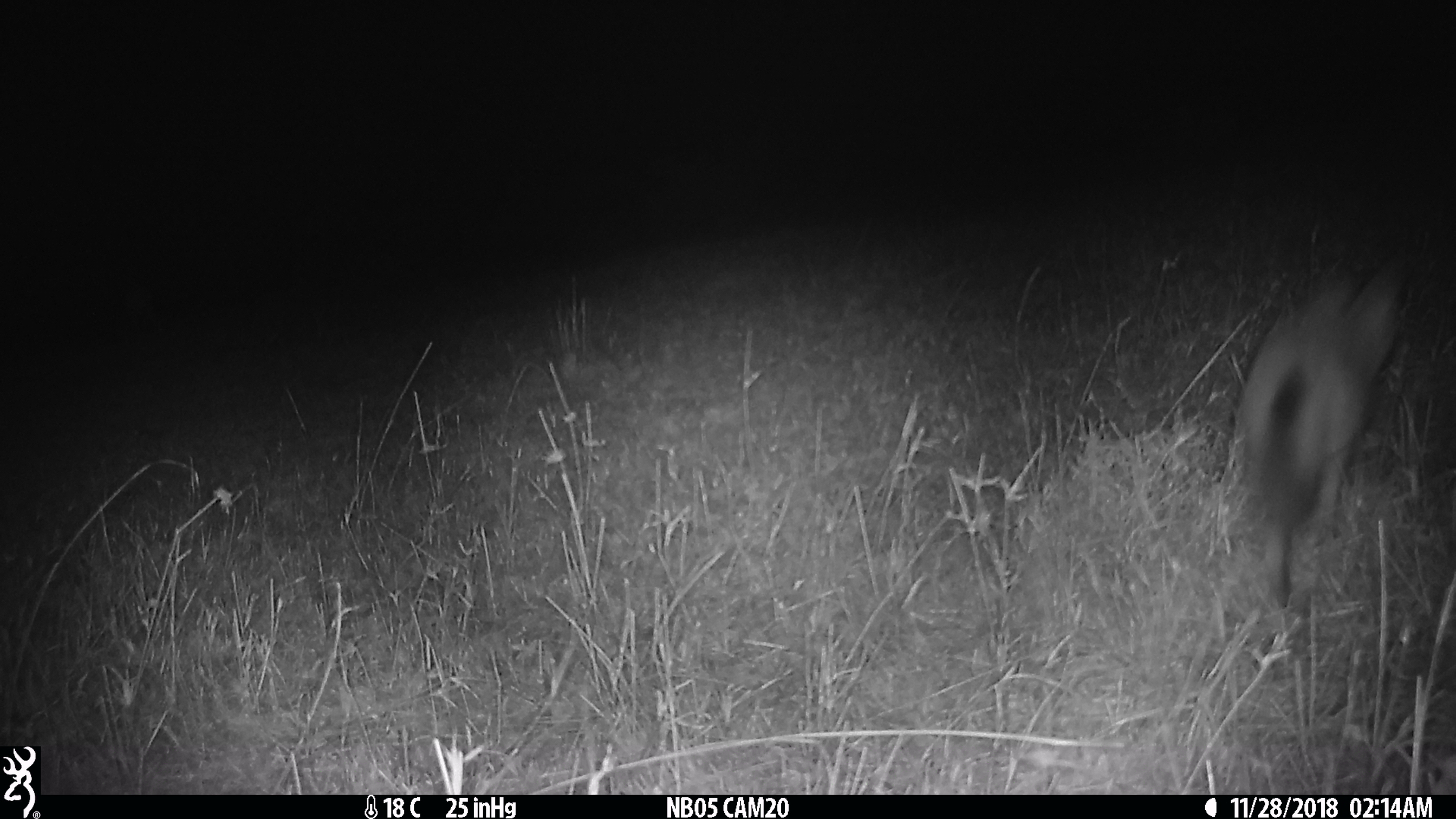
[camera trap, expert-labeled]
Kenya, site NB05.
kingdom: Animalia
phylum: Chordata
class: Mammalia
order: Carnivora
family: Canidae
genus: Otocyon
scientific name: Otocyon megalotis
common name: bat-eared fox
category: bateared fox